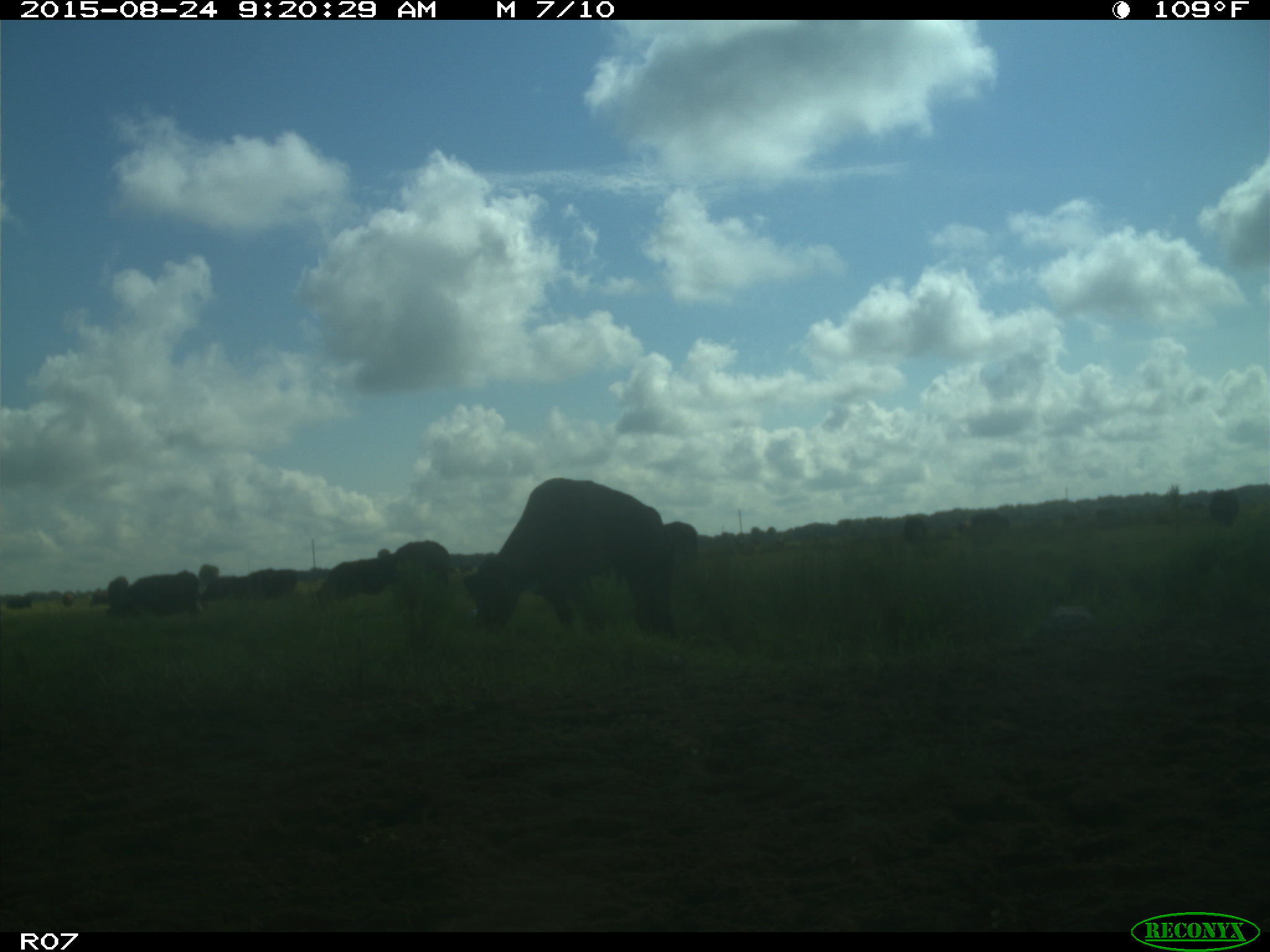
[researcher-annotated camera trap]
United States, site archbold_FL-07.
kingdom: Animalia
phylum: Chordata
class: Mammalia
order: Artiodactyla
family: Bovidae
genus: Bos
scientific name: Bos taurus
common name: domestic cow